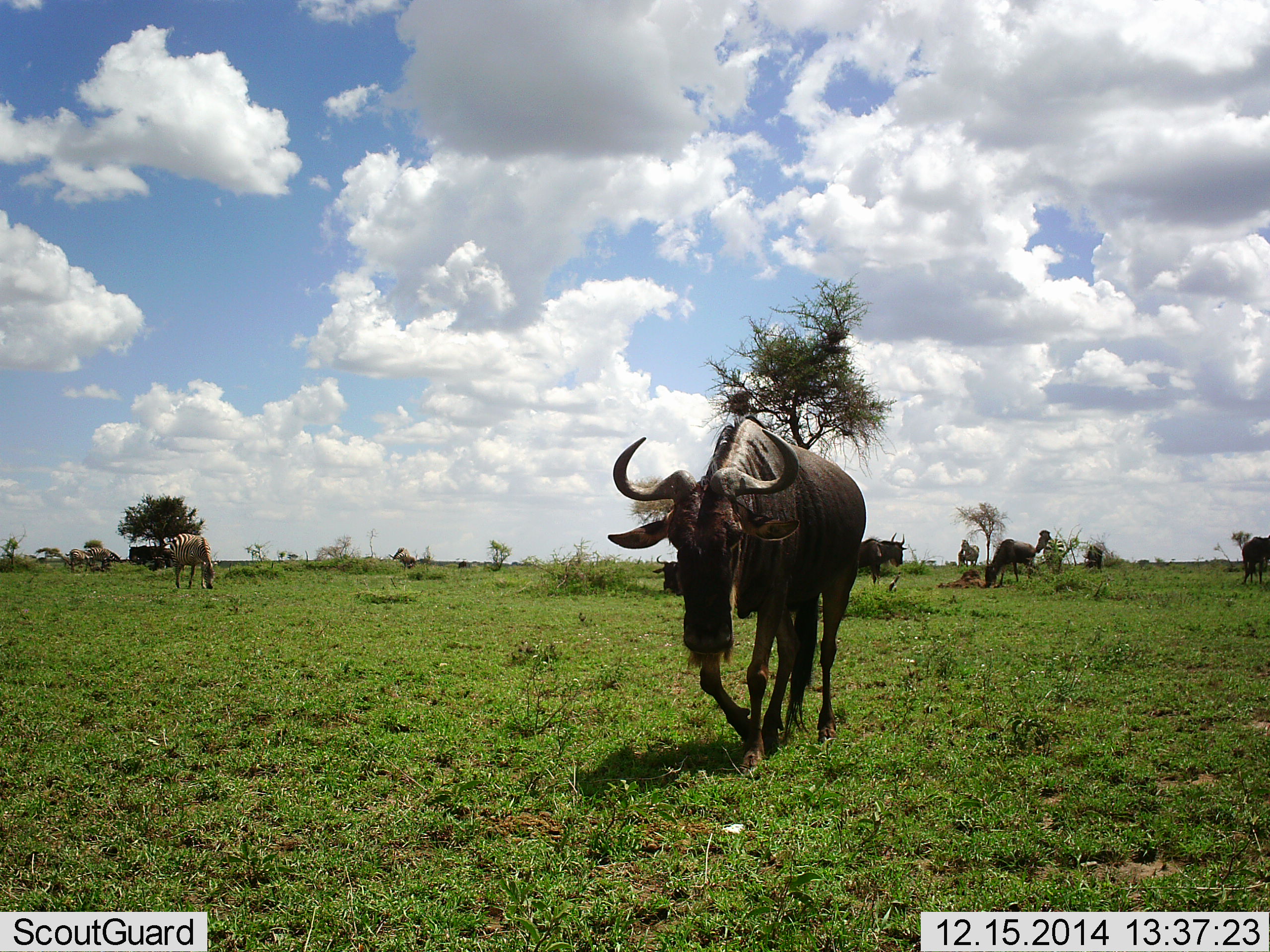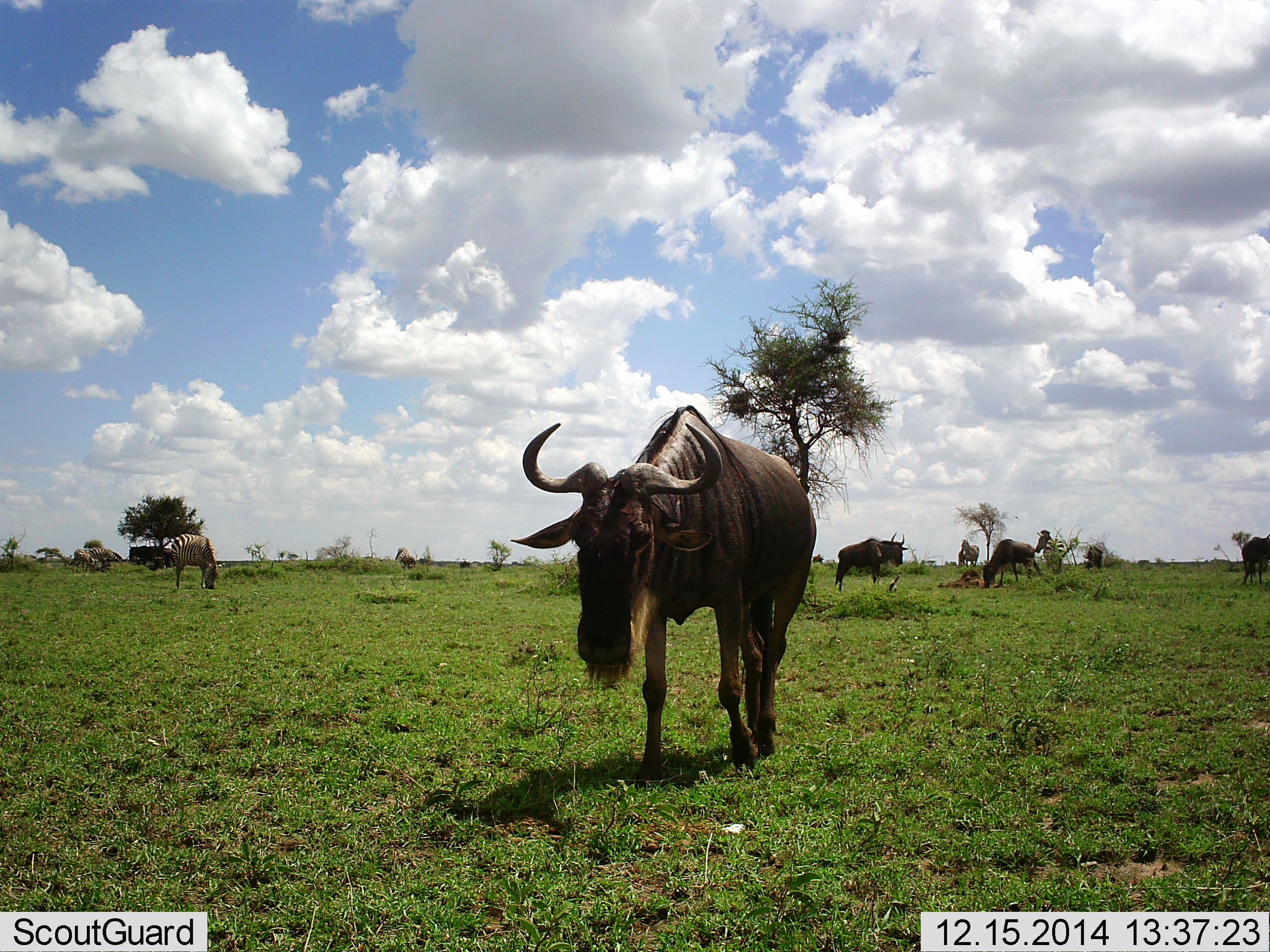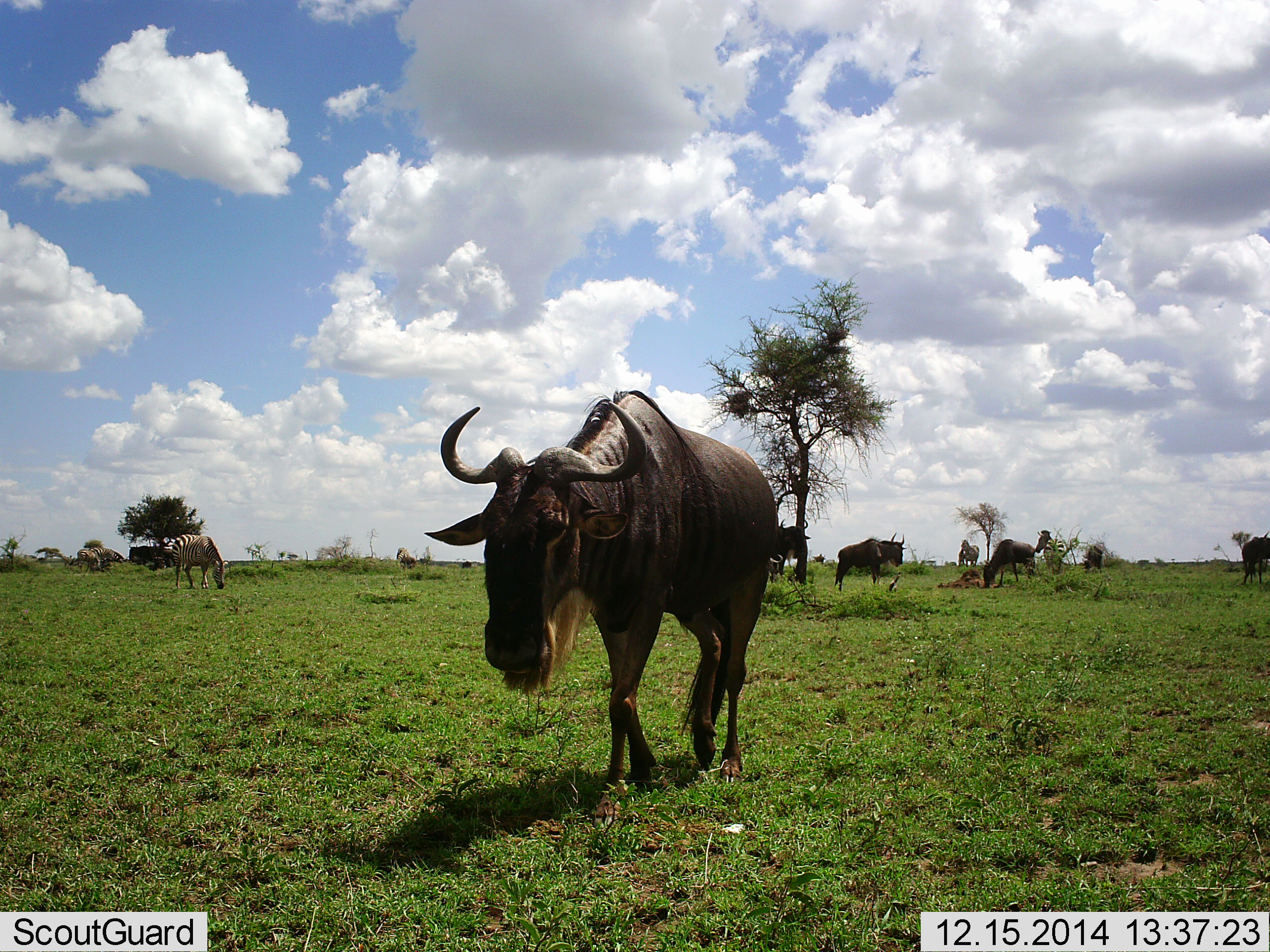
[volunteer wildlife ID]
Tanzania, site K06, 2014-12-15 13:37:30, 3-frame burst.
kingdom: Animalia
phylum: Chordata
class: Mammalia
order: Artiodactyla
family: Bovidae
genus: Connochaetes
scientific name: Connochaetes taurinus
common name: blue wildebeest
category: wildebeest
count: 6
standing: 60%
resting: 7%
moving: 53%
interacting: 0%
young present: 0%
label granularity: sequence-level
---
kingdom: Animalia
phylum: Chordata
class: Mammalia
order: Perissodactyla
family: Equidae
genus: Equus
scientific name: Equus quagga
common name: plains zebra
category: zebra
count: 4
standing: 30%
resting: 0%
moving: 20%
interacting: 0%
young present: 0%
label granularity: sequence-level